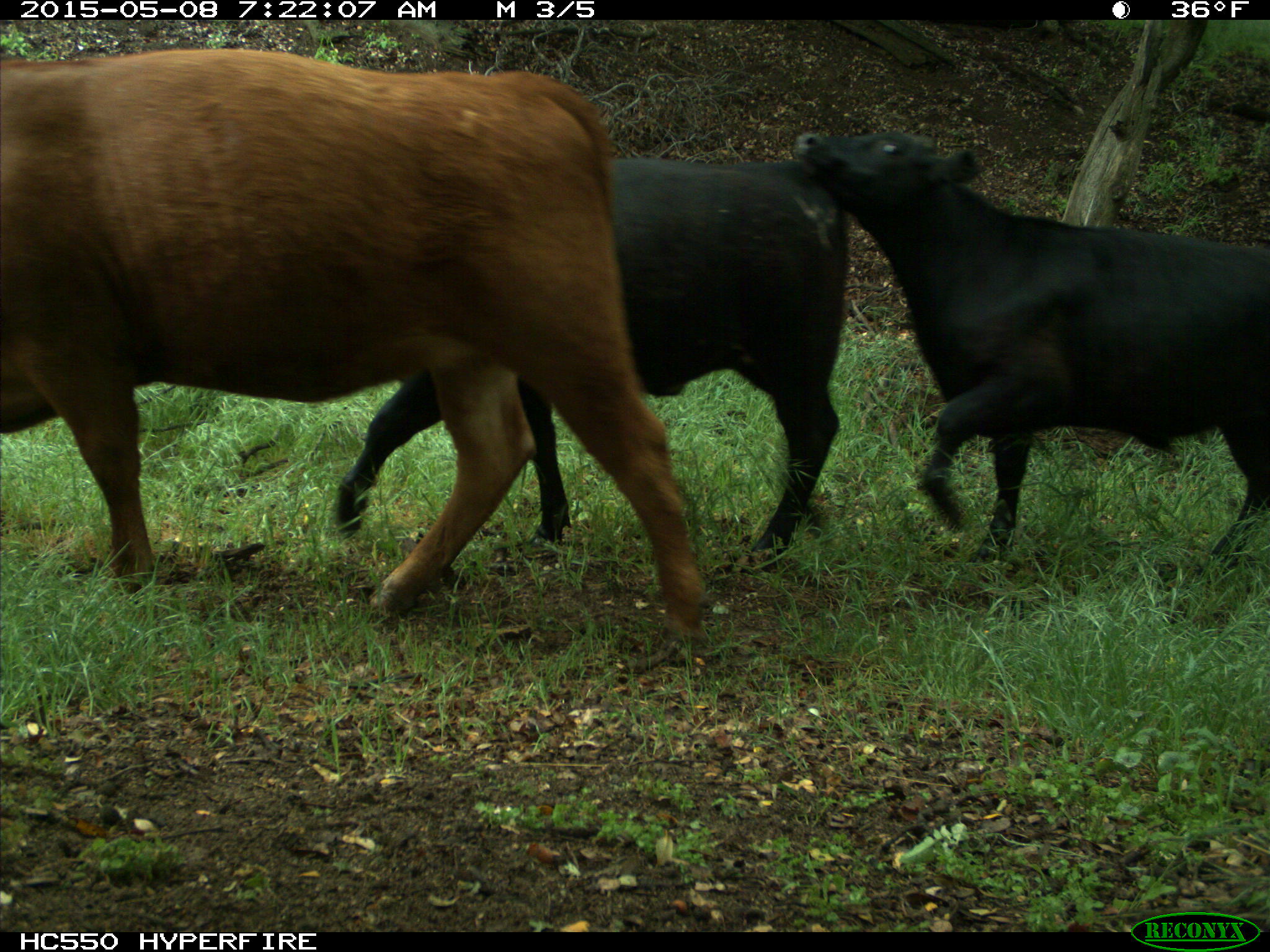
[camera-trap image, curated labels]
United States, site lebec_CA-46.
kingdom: Animalia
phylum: Chordata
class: Mammalia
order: Artiodactyla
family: Bovidae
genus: Bos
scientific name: Bos taurus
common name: domestic cow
Bos taurus (domestic cow).